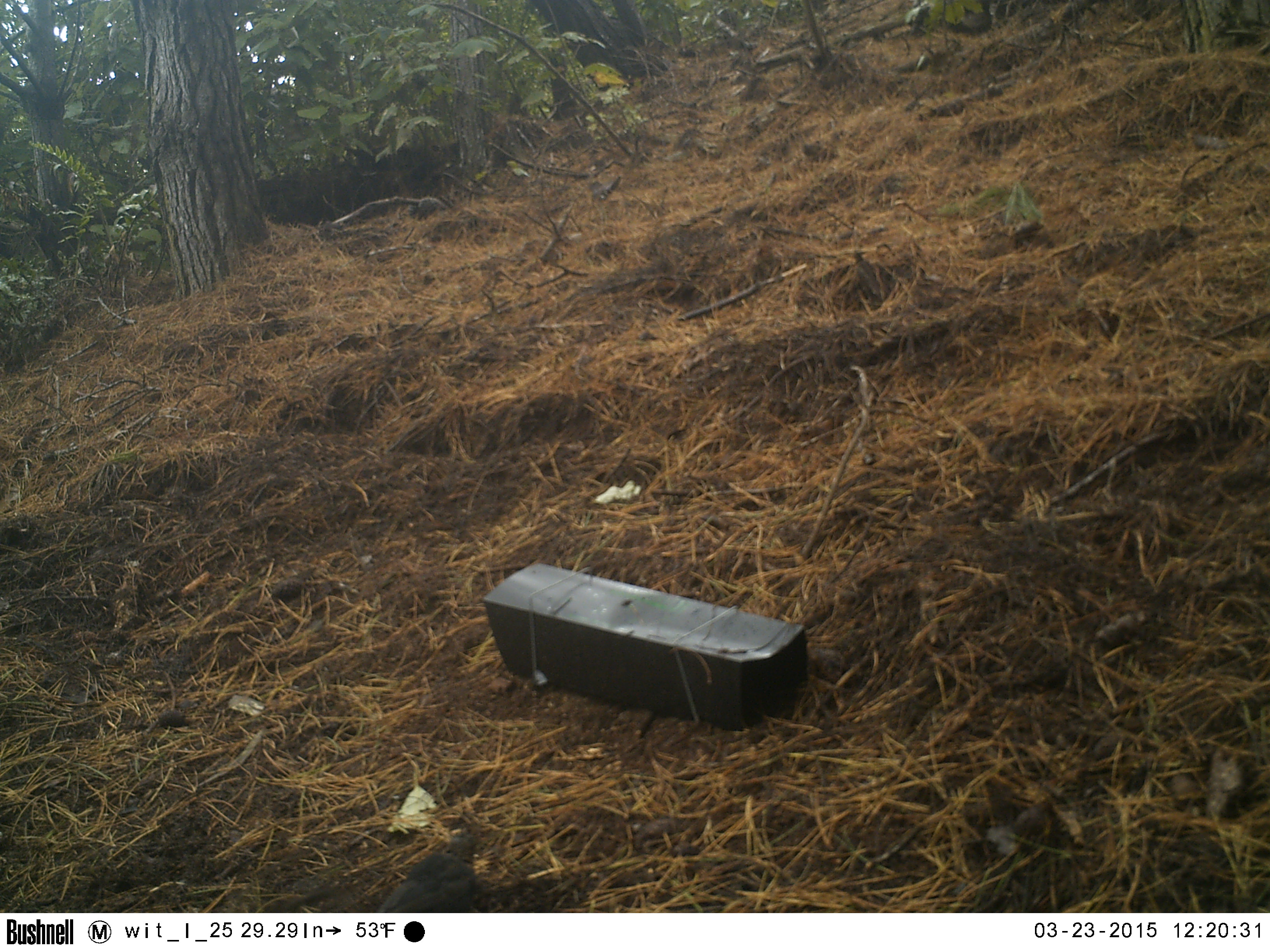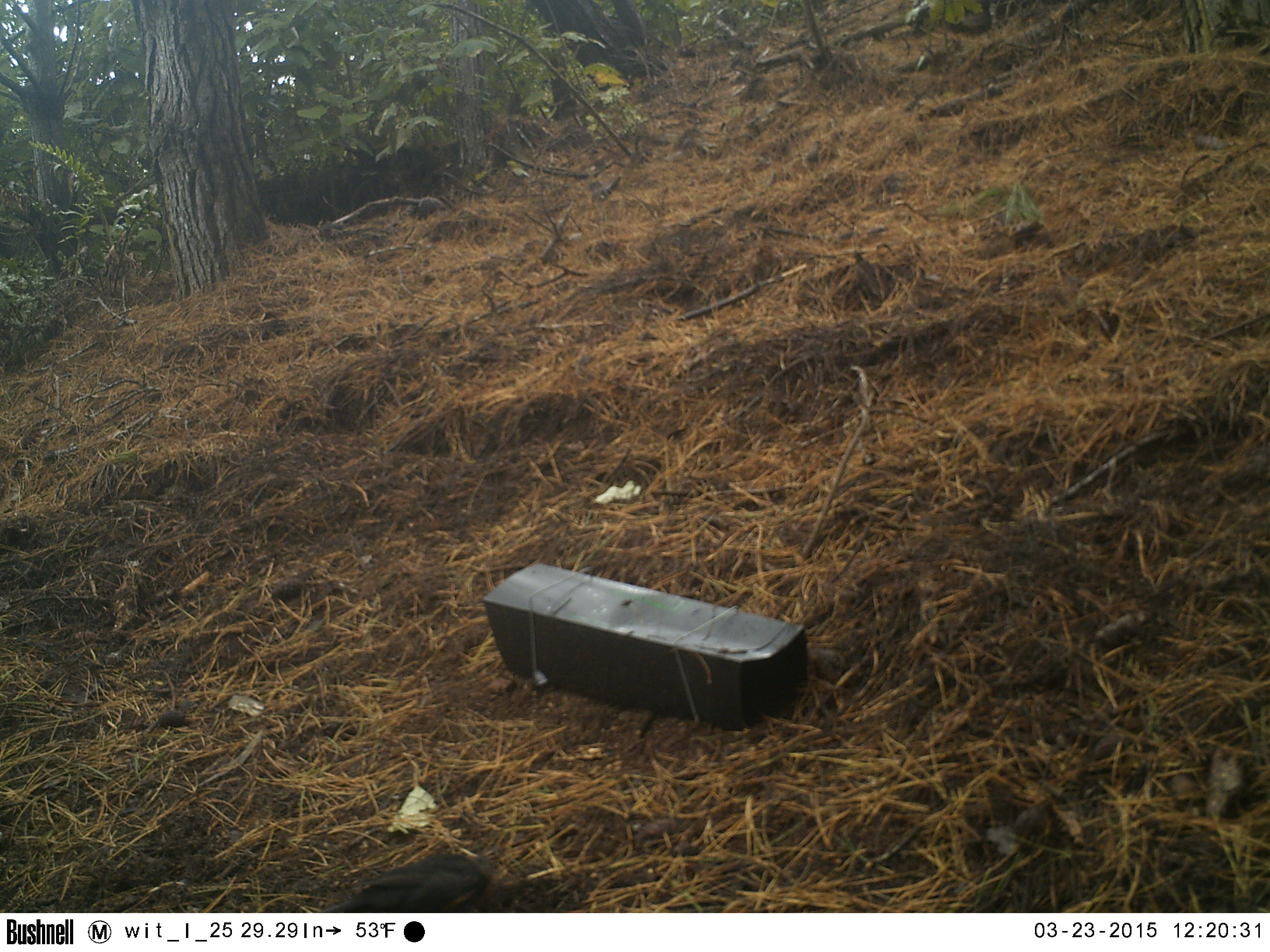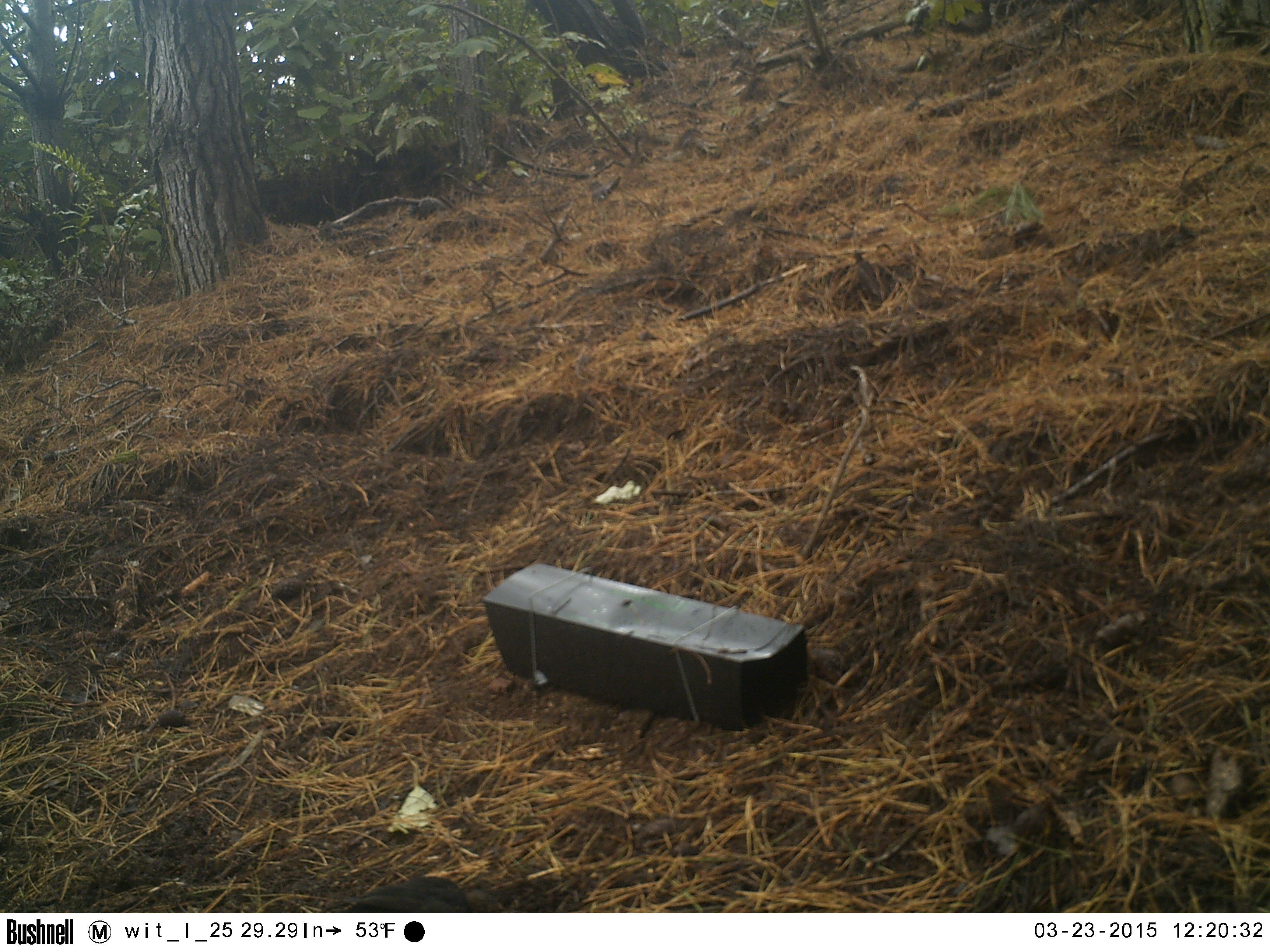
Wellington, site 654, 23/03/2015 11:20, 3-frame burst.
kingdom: Animalia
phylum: Chordata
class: Aves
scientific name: Aves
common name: bird